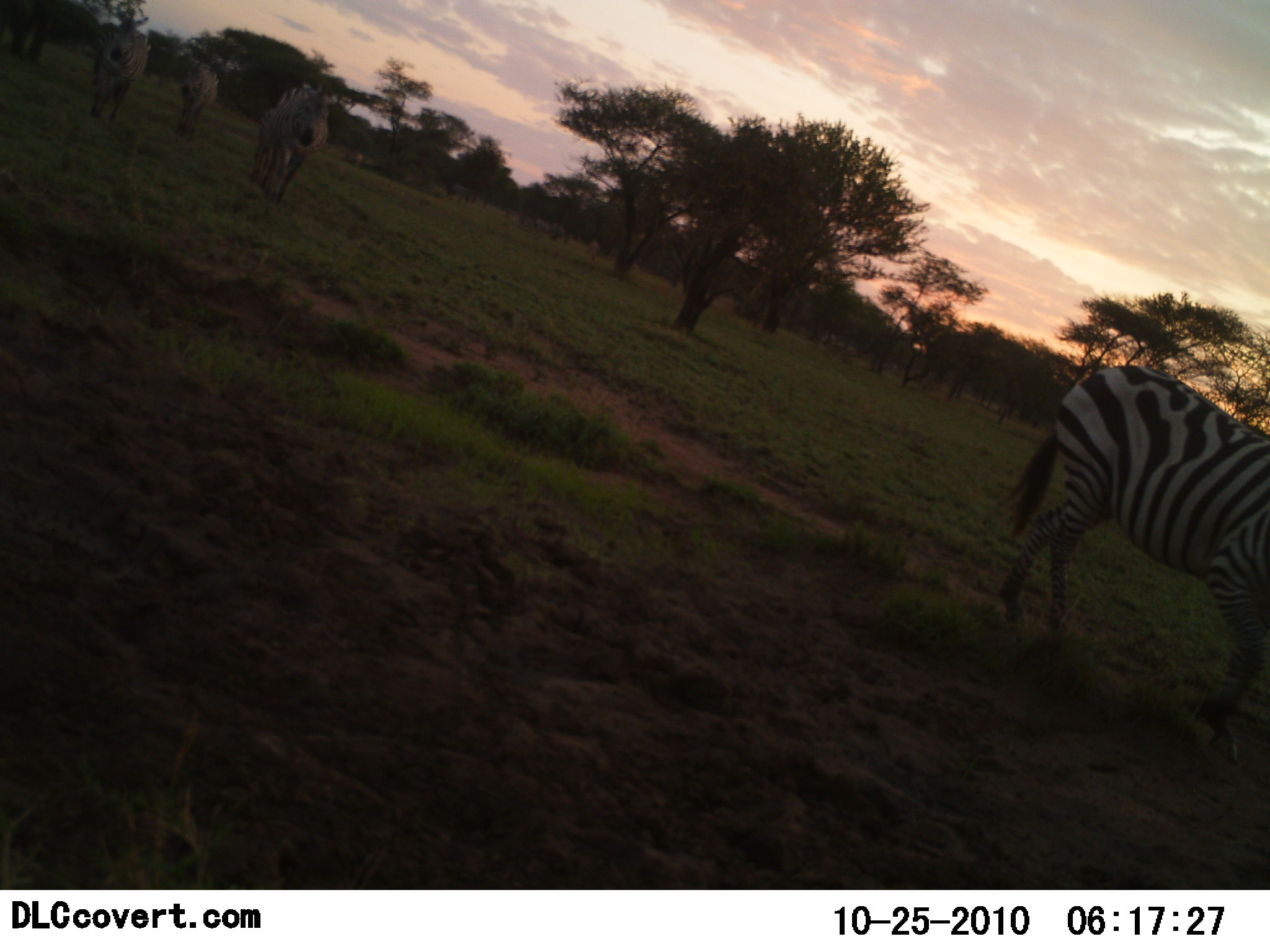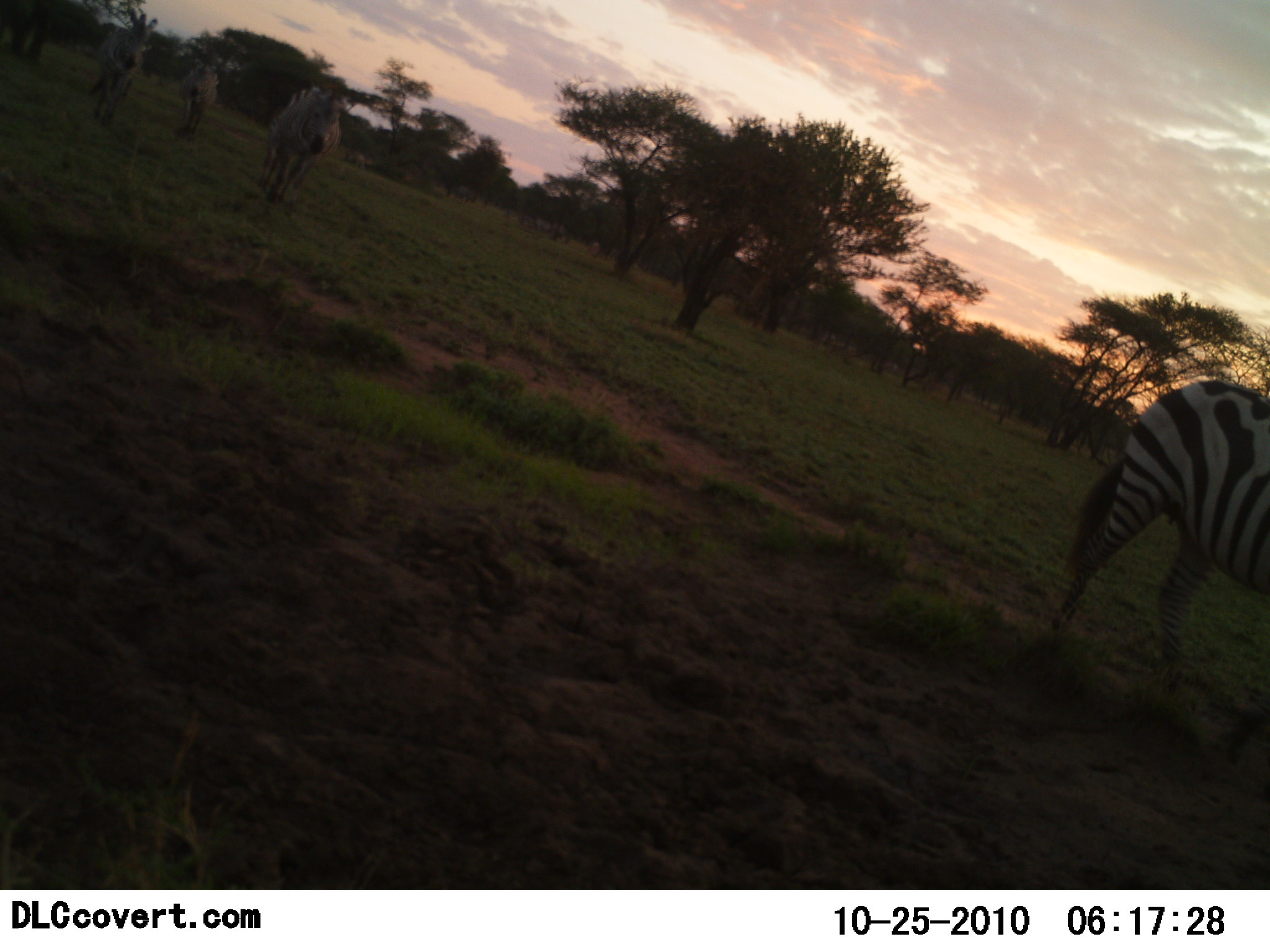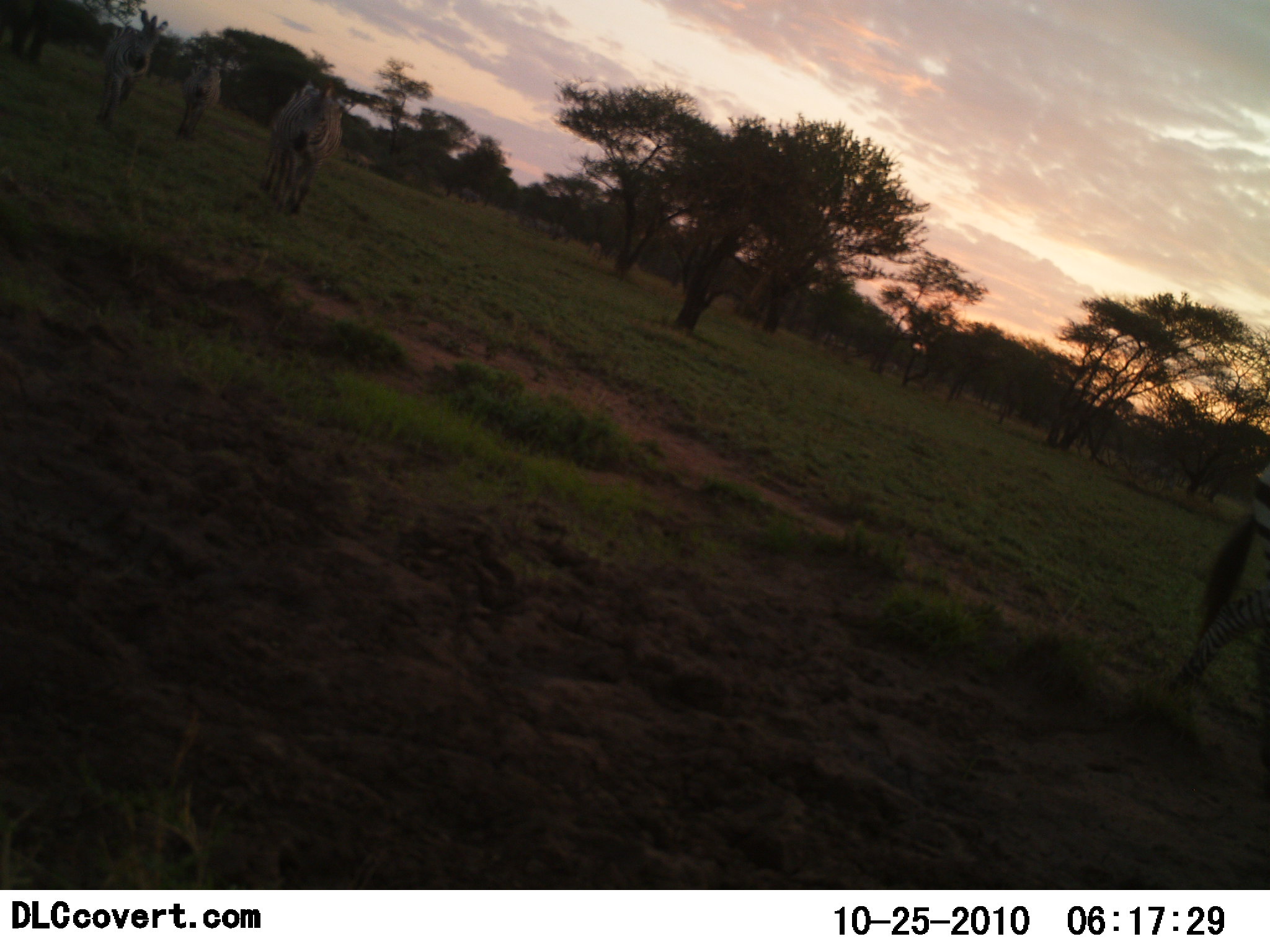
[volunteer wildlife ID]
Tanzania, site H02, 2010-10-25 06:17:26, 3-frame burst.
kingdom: Animalia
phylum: Chordata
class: Mammalia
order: Perissodactyla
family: Equidae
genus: Equus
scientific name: Equus quagga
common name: plains zebra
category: zebra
Zebra (plains zebra) (Equus quagga), count 4. Behavior (volunteer vote fractions): standing 31%, resting 0%, moving 81%, interacting 0%. Young present (vote fraction): 0%. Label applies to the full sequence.